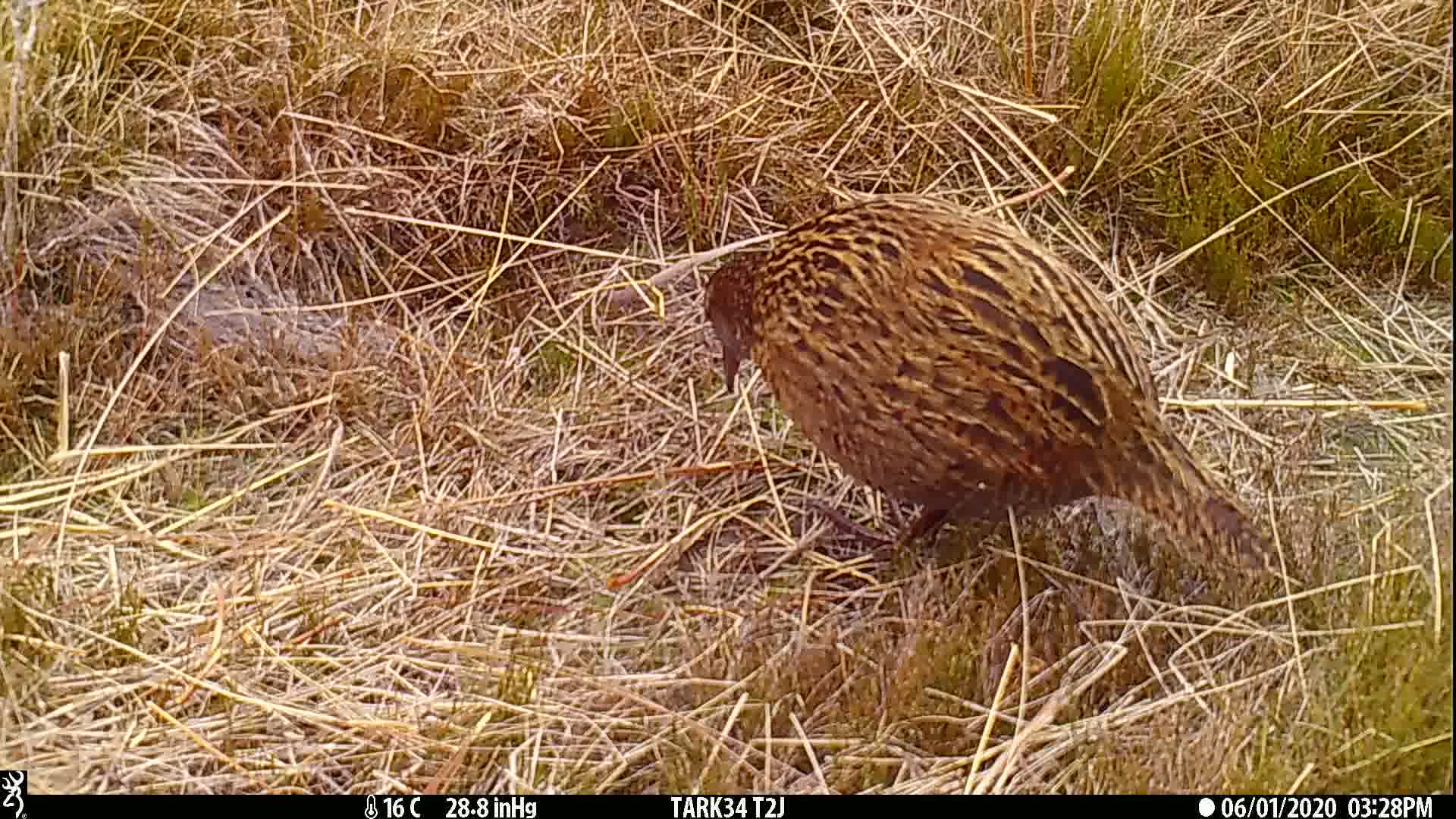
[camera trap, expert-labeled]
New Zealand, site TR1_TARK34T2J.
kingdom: Animalia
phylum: Chordata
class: Aves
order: Gruiformes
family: Rallidae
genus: Gallirallus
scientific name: Gallirallus australis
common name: weka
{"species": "weka (Gallirallus australis)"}